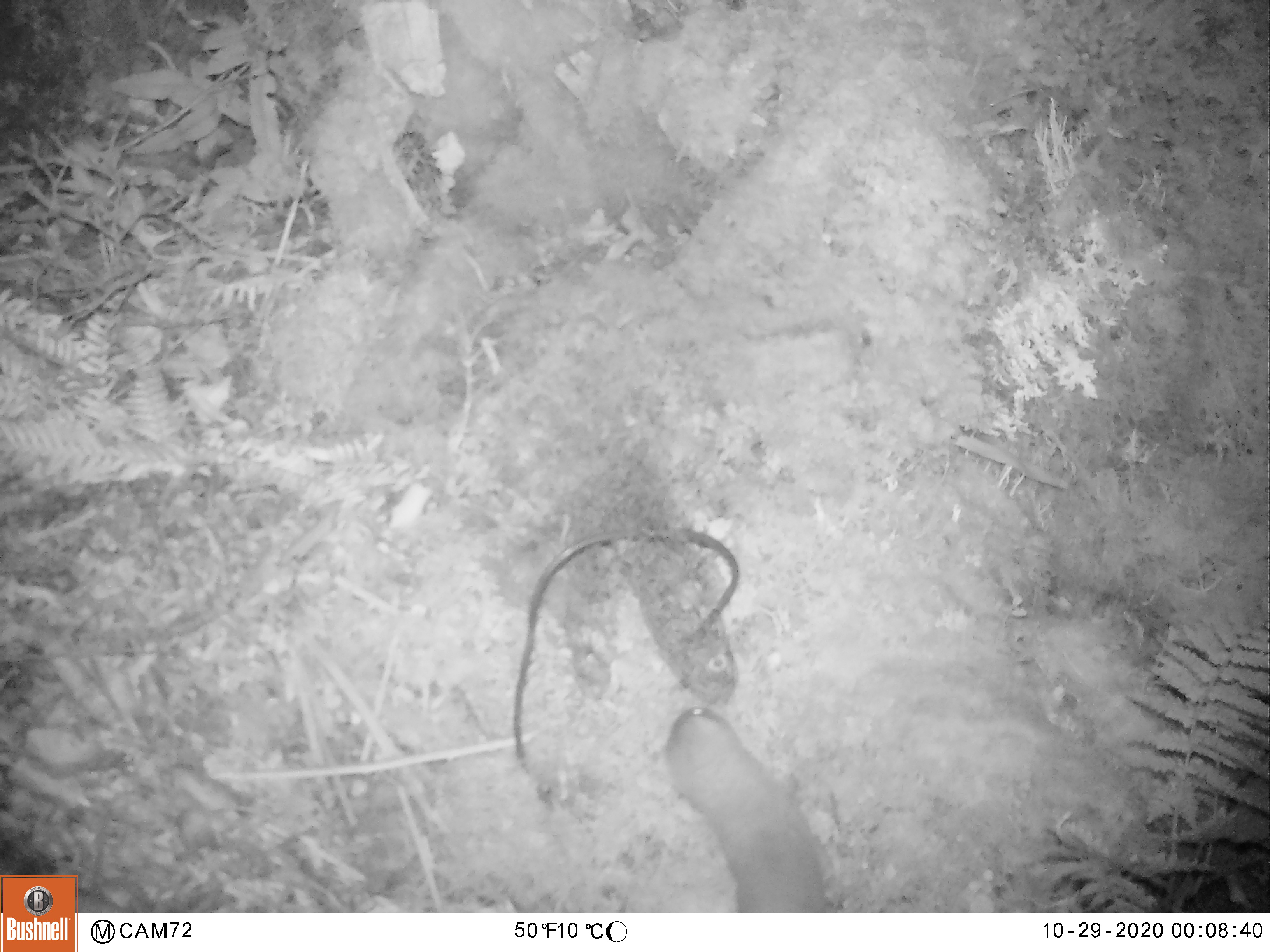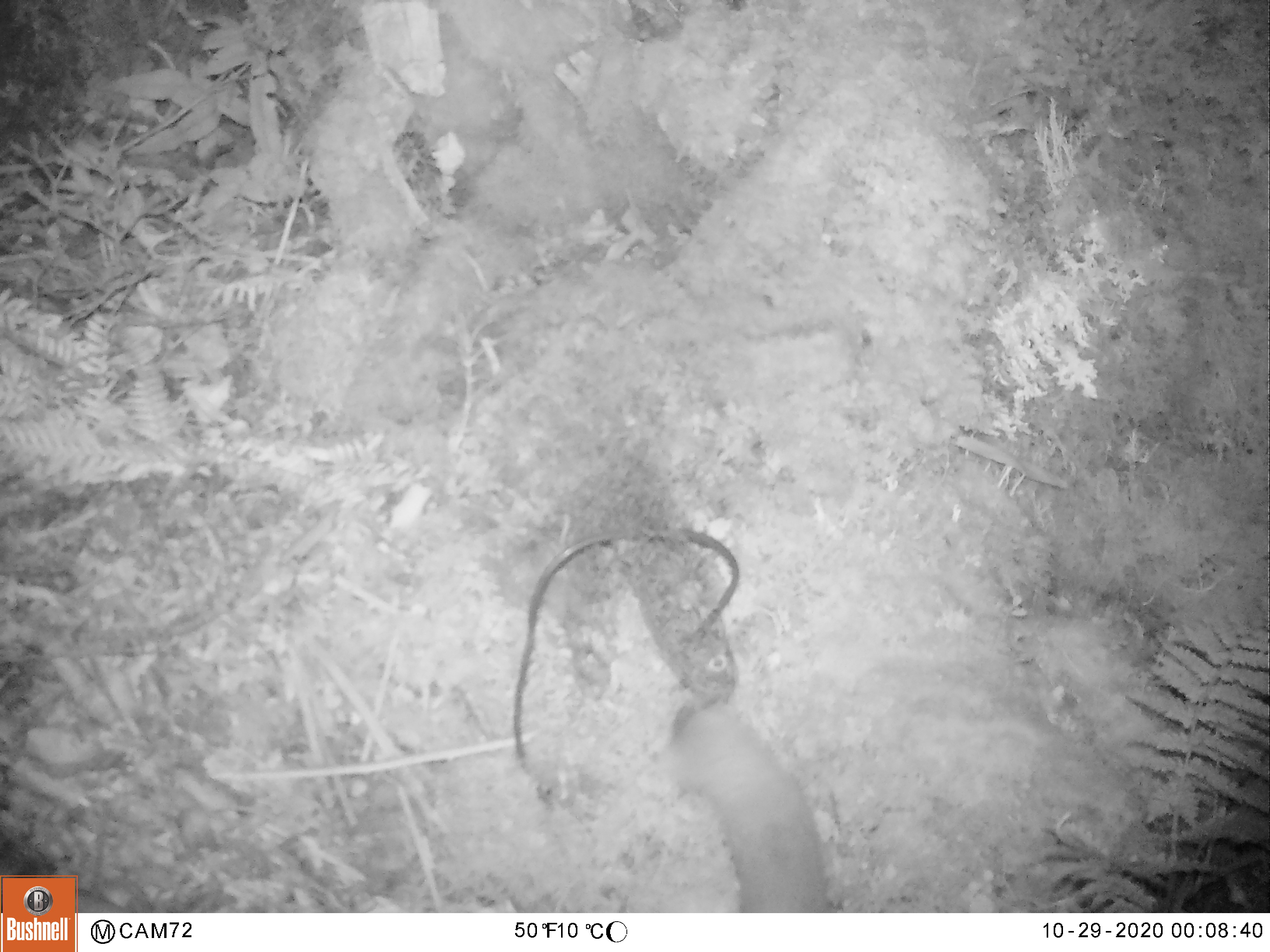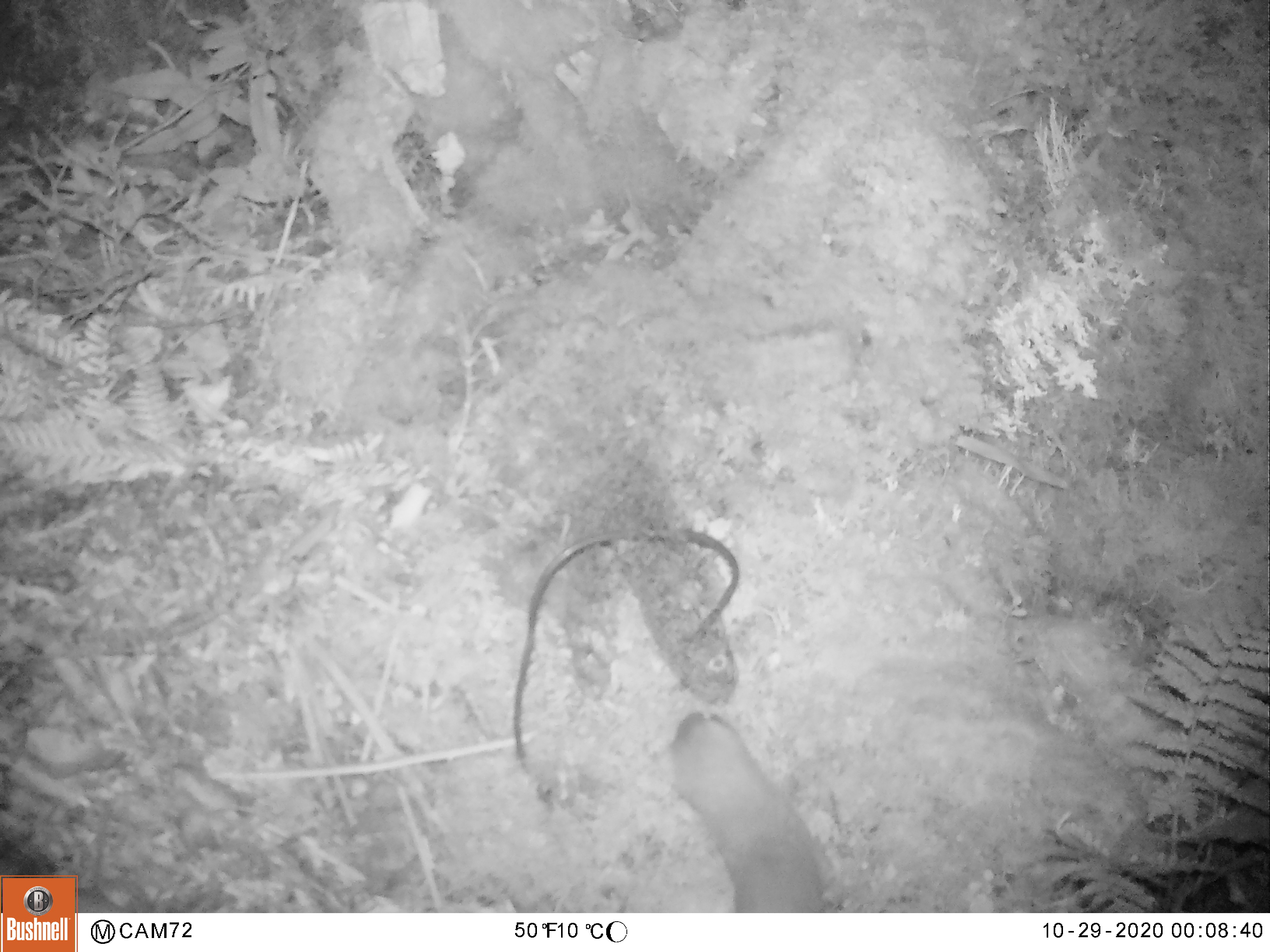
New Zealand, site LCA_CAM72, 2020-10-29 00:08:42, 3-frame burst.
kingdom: Animalia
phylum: Chordata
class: Mammalia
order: Carnivora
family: Mustelidae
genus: Mustela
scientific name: Mustela erminea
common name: stoat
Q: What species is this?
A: Stoat (Mustela erminea).